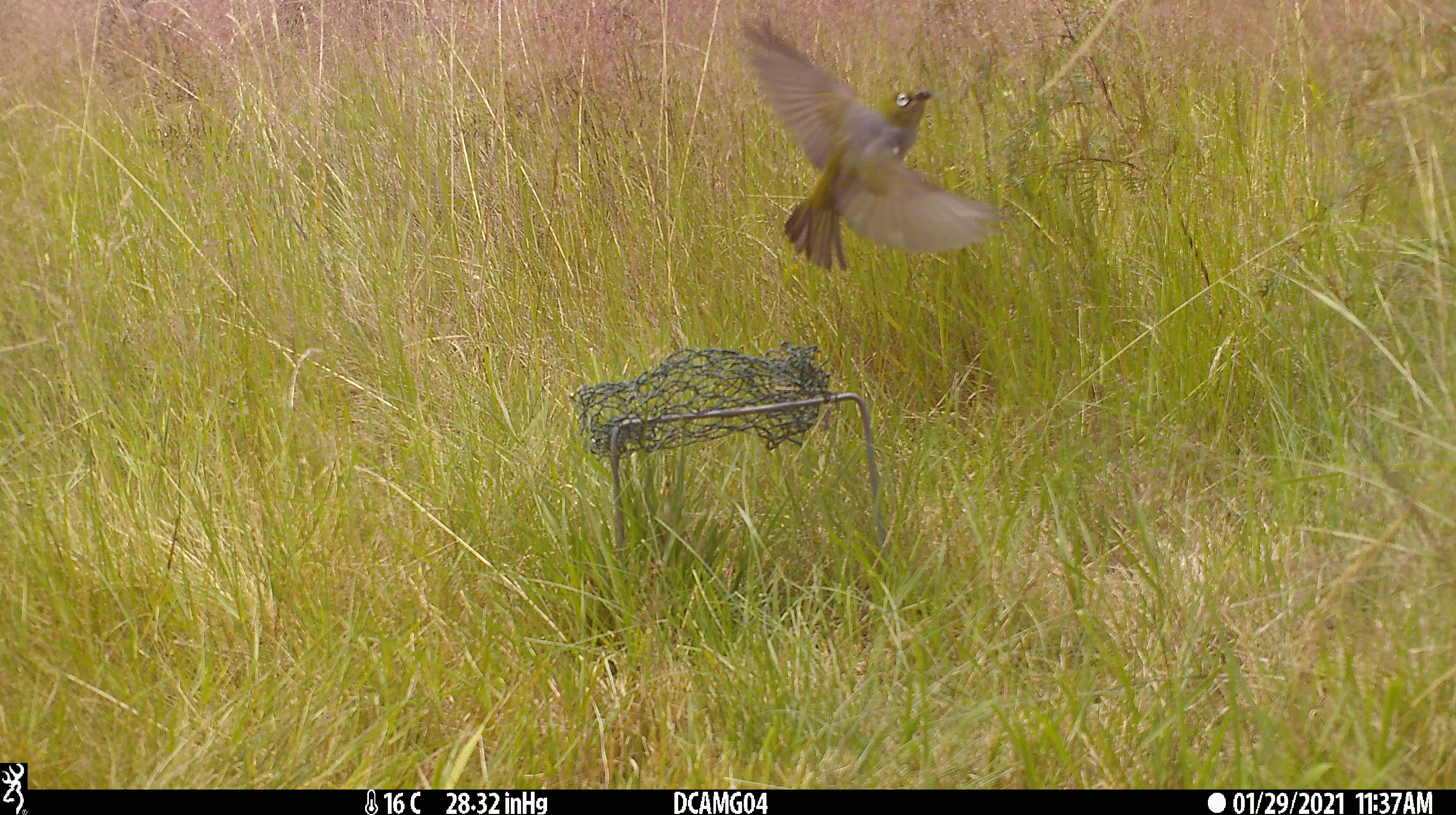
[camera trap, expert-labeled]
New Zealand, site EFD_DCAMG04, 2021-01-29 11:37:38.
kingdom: Animalia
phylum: Chordata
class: Aves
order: Passeriformes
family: Zosteropidae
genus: Zosterops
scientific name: Zosterops lateralis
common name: silvereye